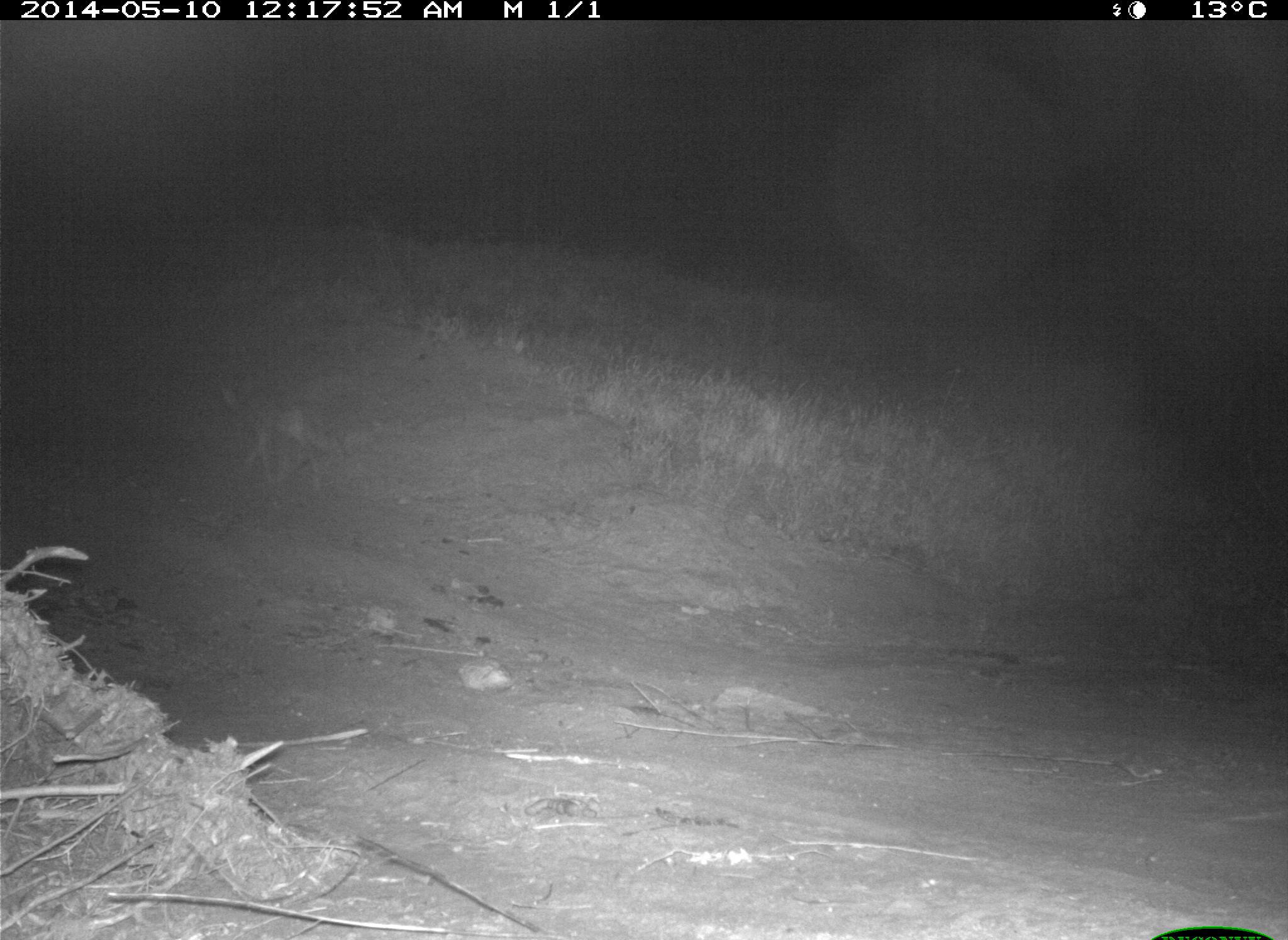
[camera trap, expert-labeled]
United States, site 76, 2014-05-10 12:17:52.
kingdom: Animalia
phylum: Chordata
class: Mammalia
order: Carnivora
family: Canidae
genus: Canis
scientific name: Canis latrans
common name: coyote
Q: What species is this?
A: Coyote (Canis latrans).